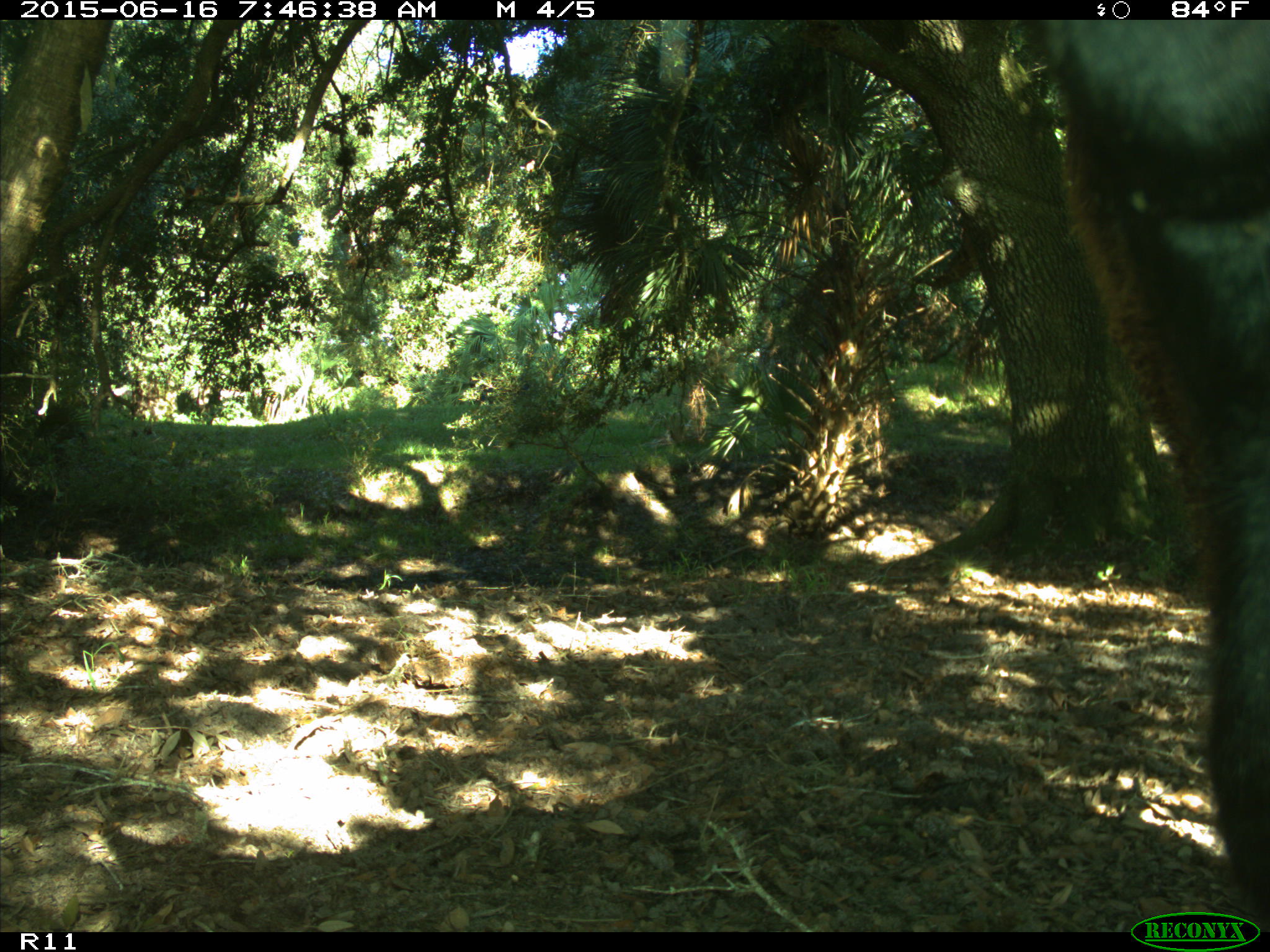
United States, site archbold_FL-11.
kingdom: Animalia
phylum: Chordata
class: Mammalia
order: Artiodactyla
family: Bovidae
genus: Bos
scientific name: Bos taurus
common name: domestic cow